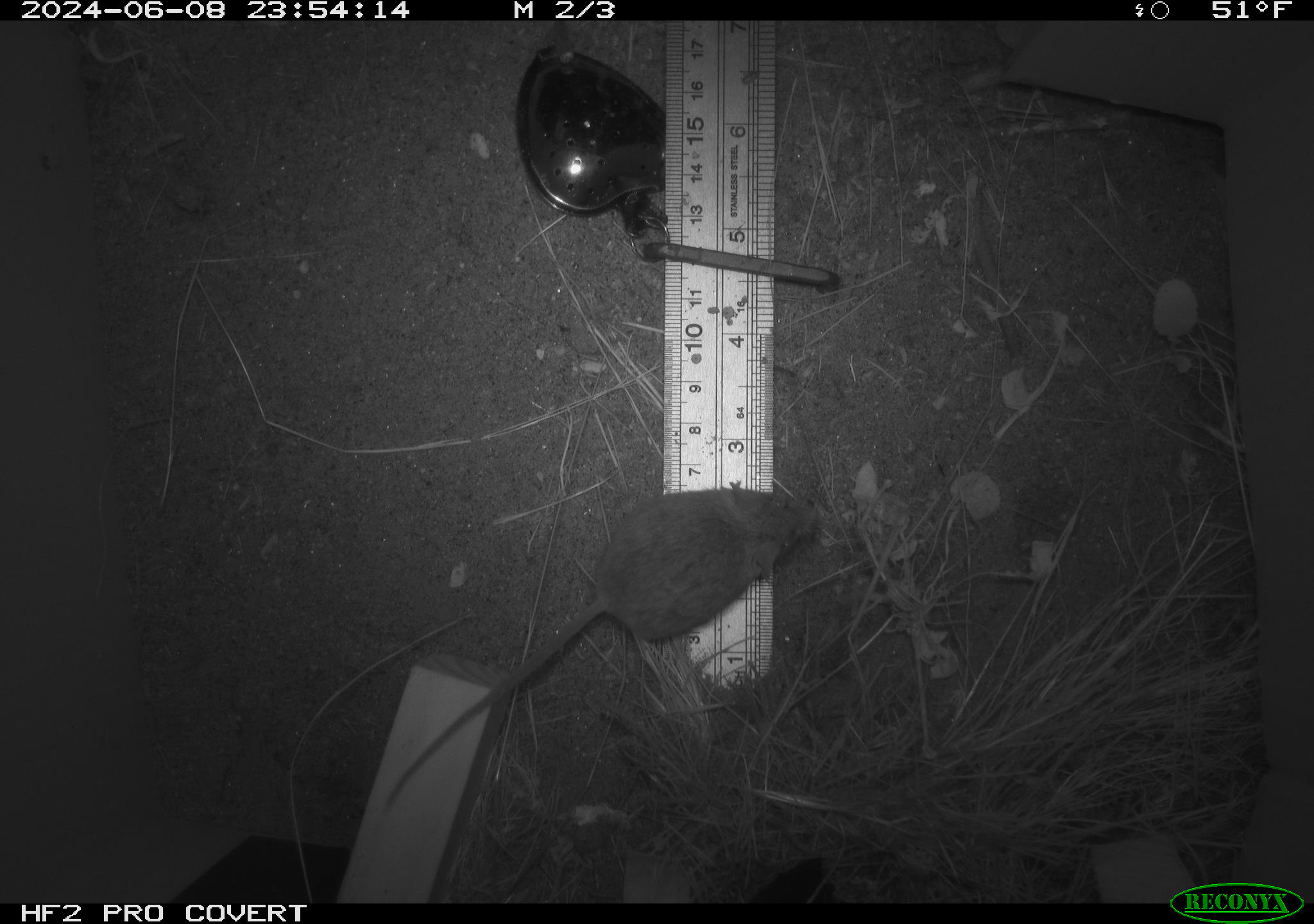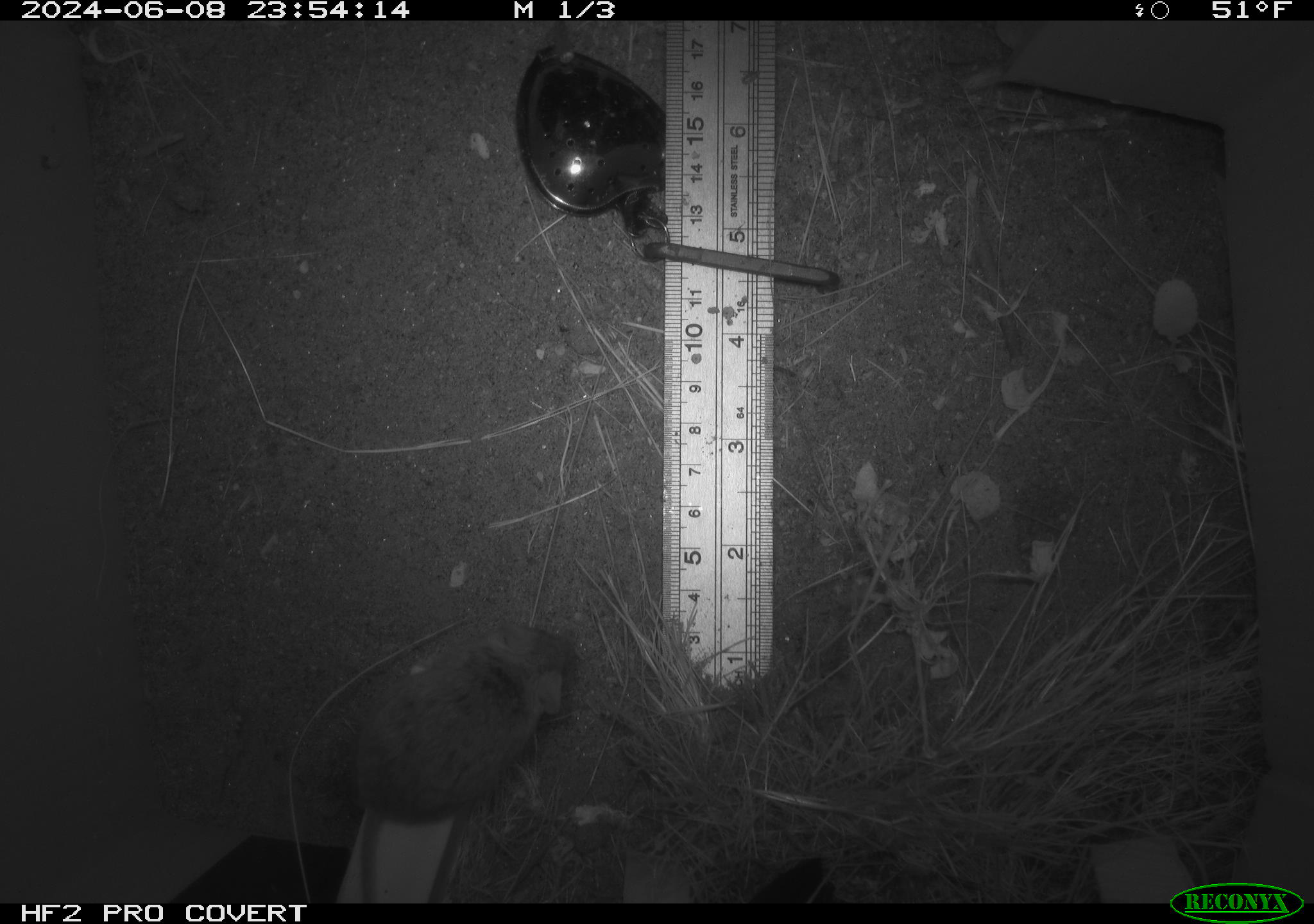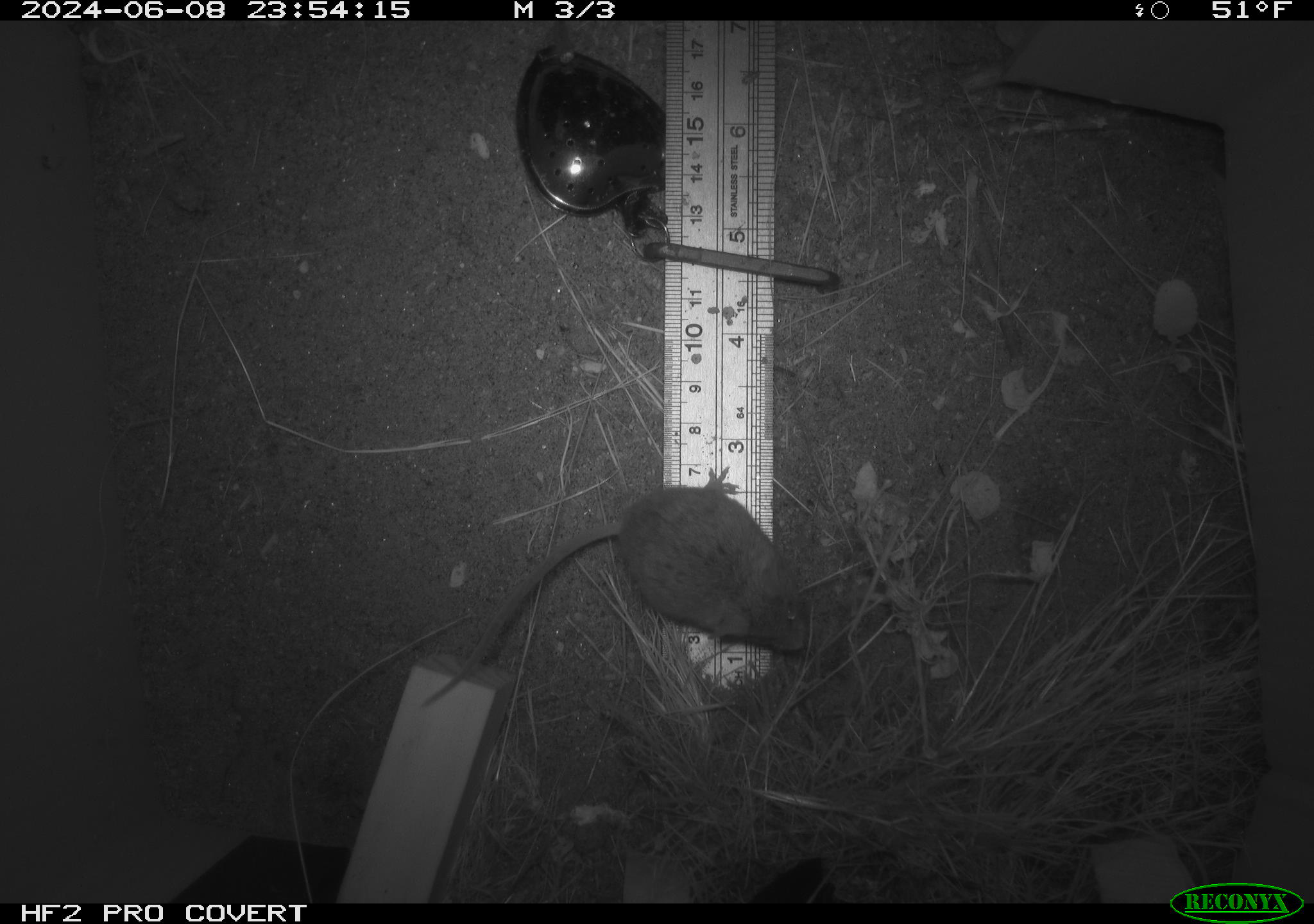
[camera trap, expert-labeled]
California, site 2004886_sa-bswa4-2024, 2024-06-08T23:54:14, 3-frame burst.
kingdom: Animalia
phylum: Chordata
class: Mammalia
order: Rodentia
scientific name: Rodentia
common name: rodent